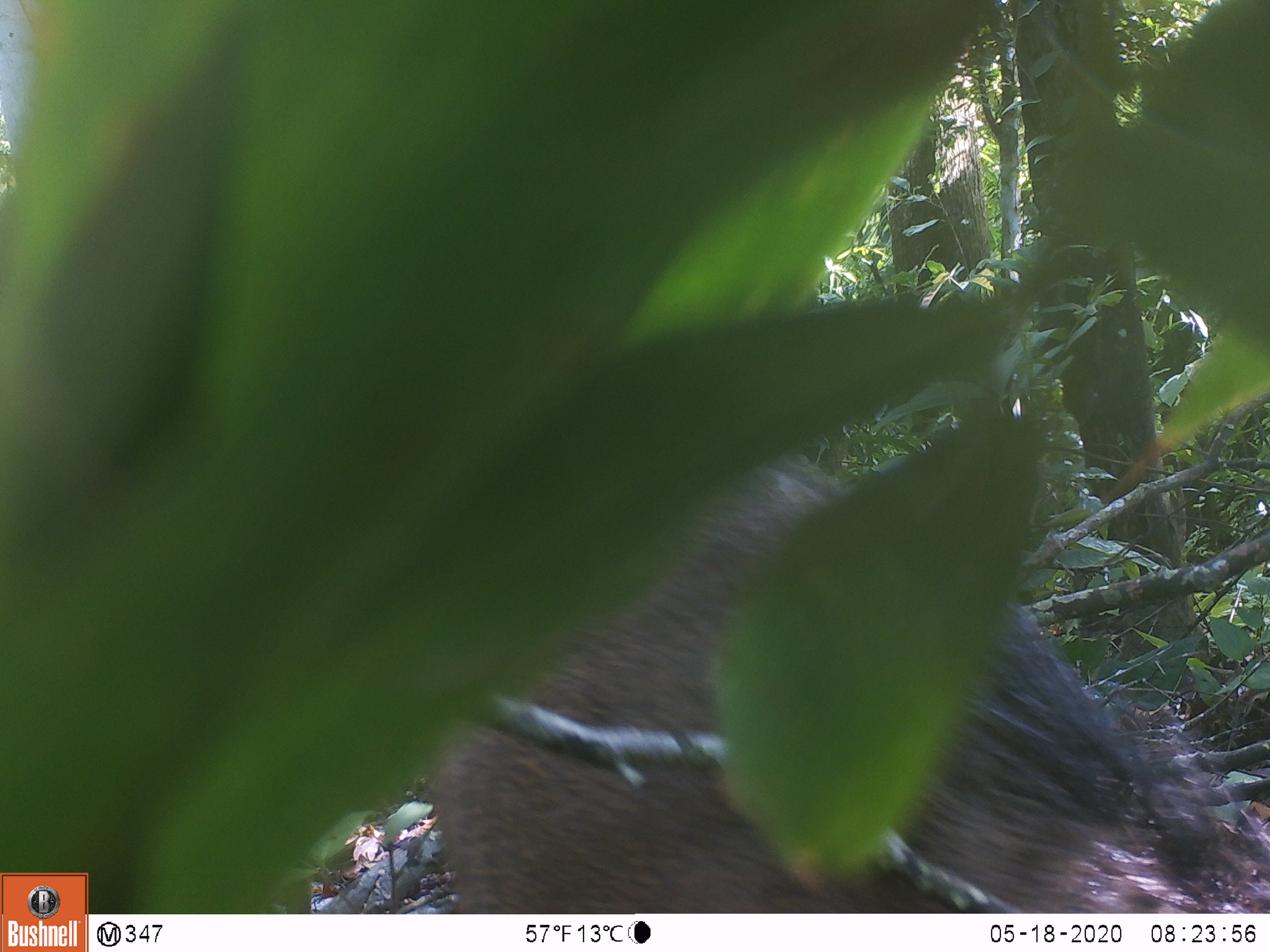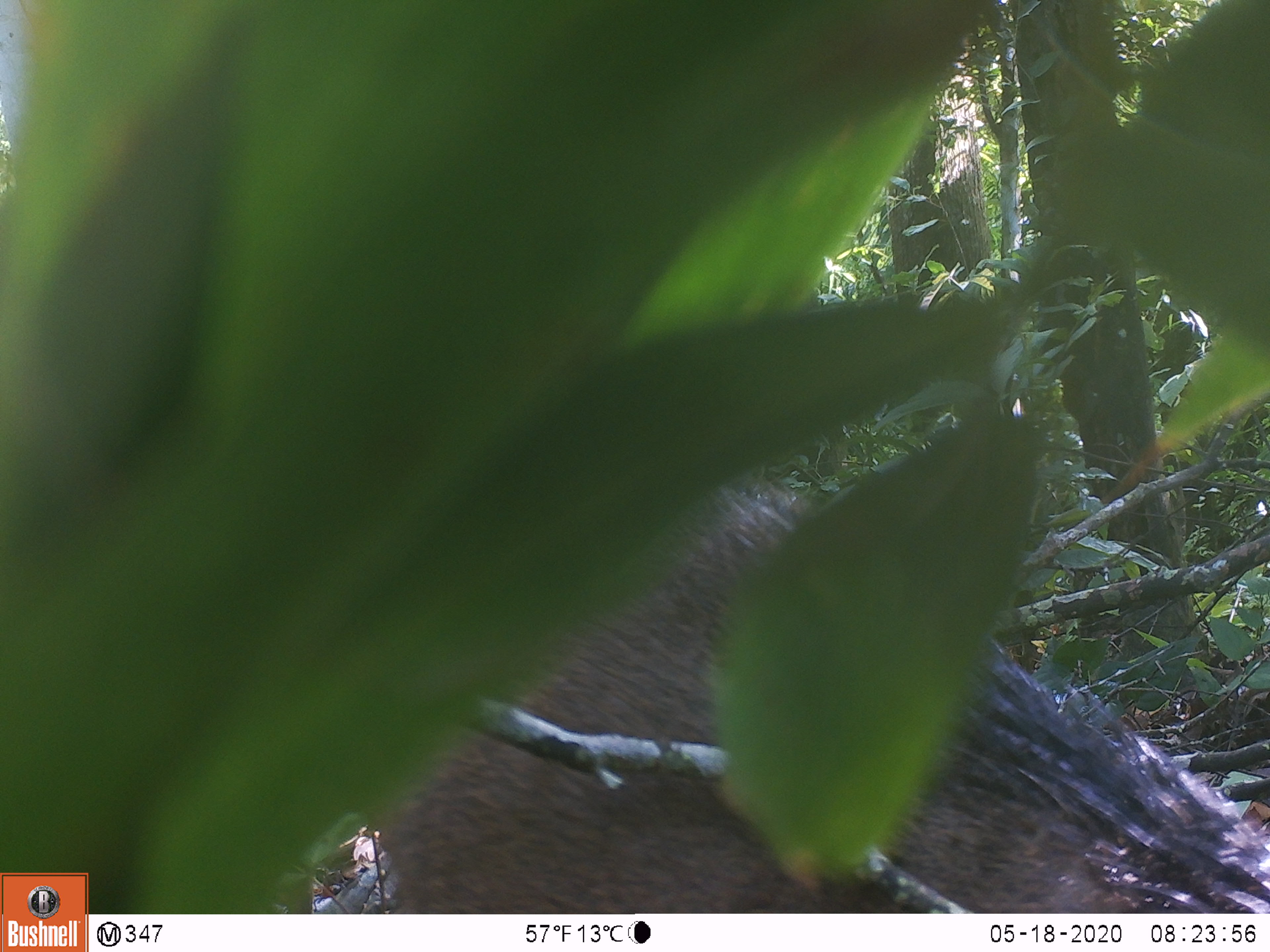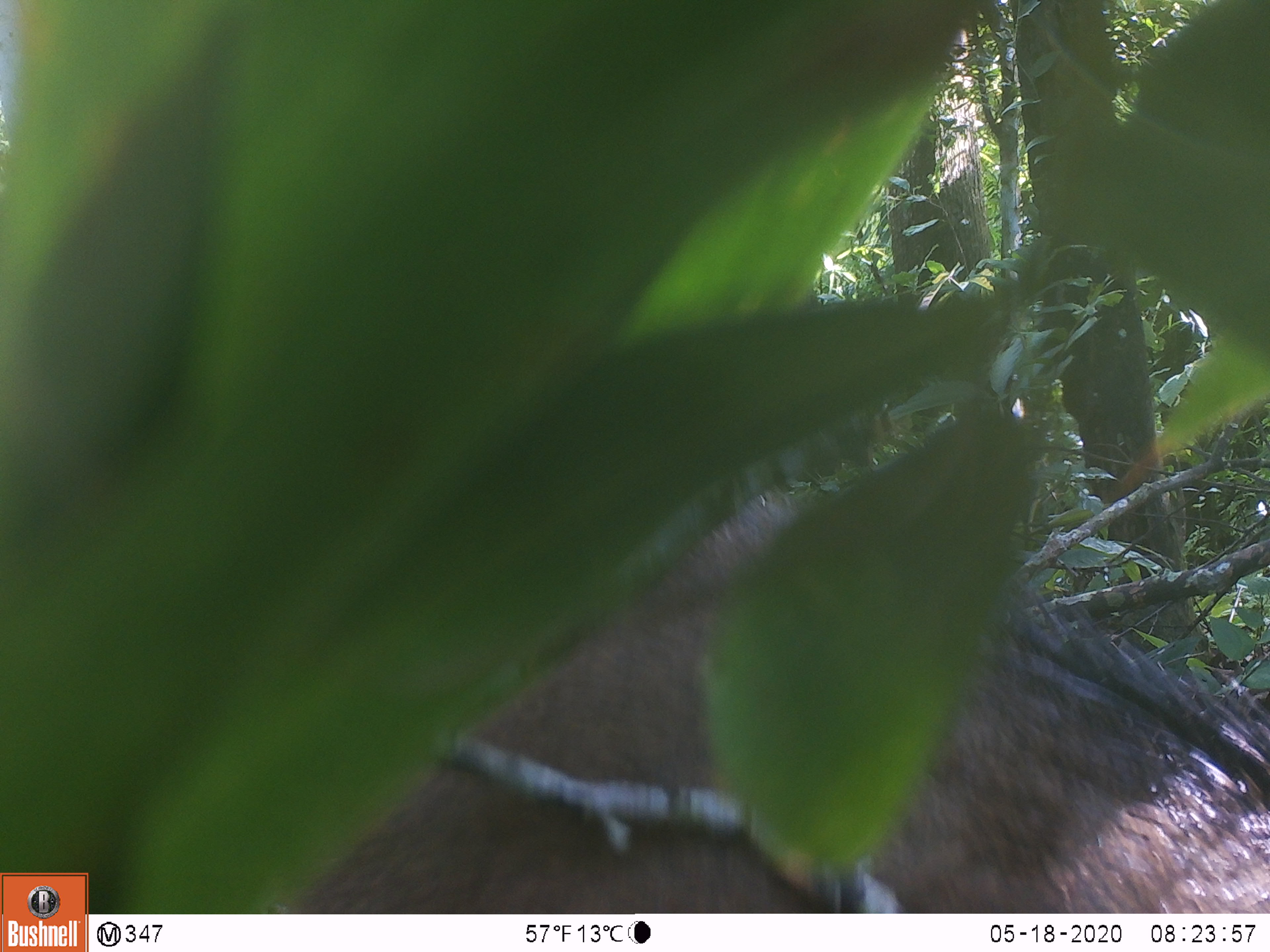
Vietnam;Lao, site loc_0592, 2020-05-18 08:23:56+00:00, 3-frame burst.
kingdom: Animalia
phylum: Chordata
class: Mammalia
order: Artiodactyla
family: Suidae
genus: Sus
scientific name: Sus scrofa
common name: eurasian wild pig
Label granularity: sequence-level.